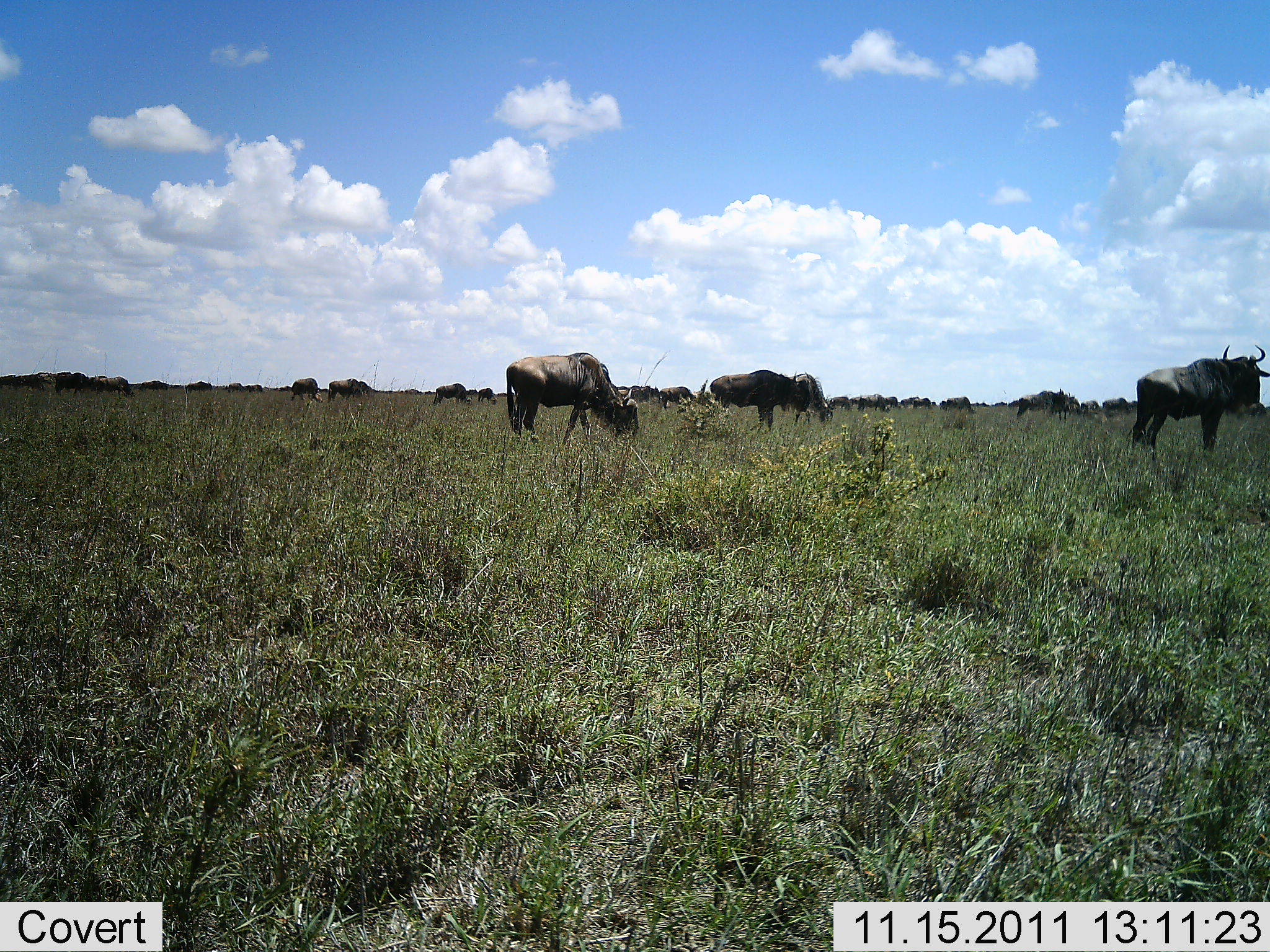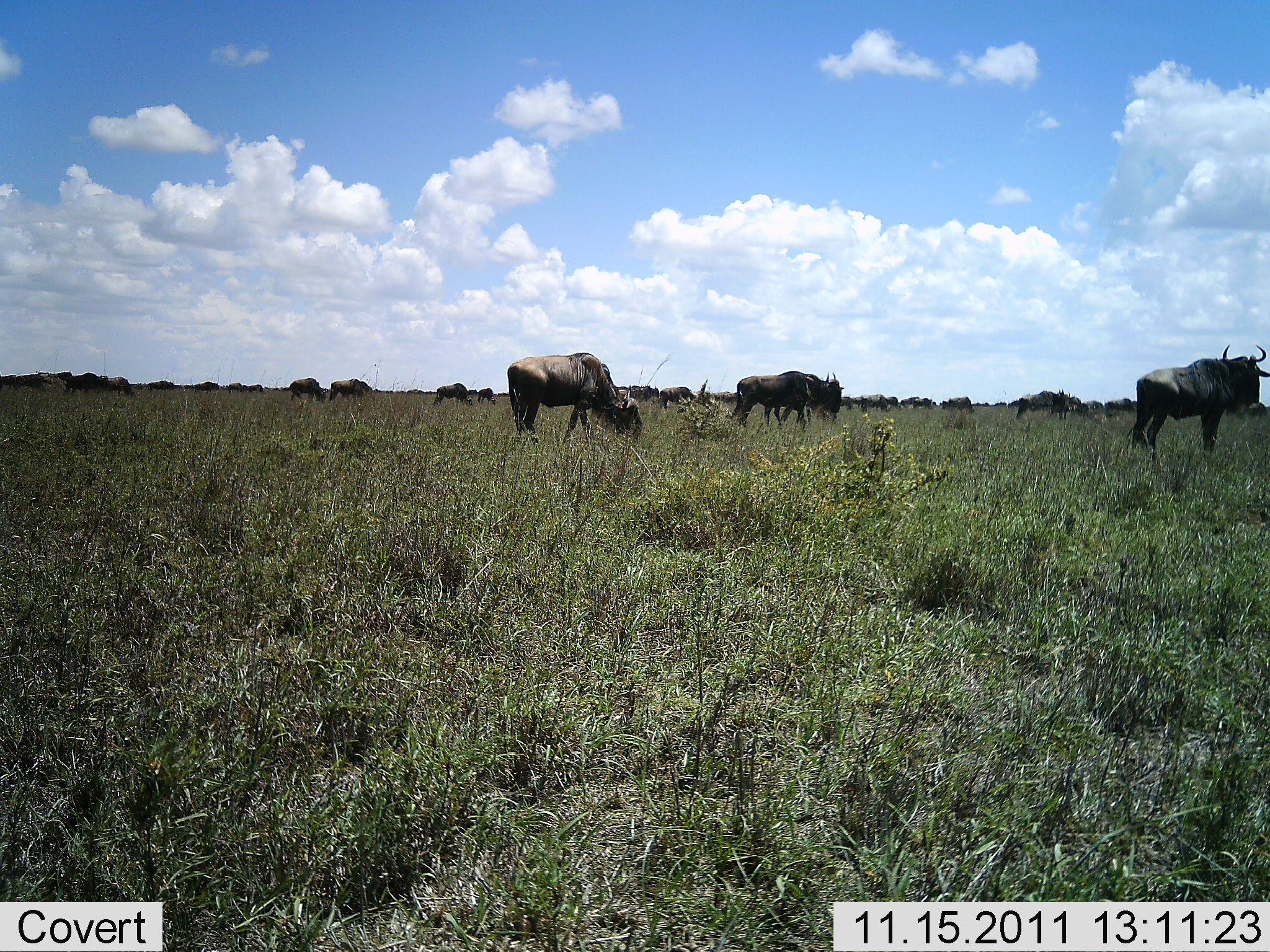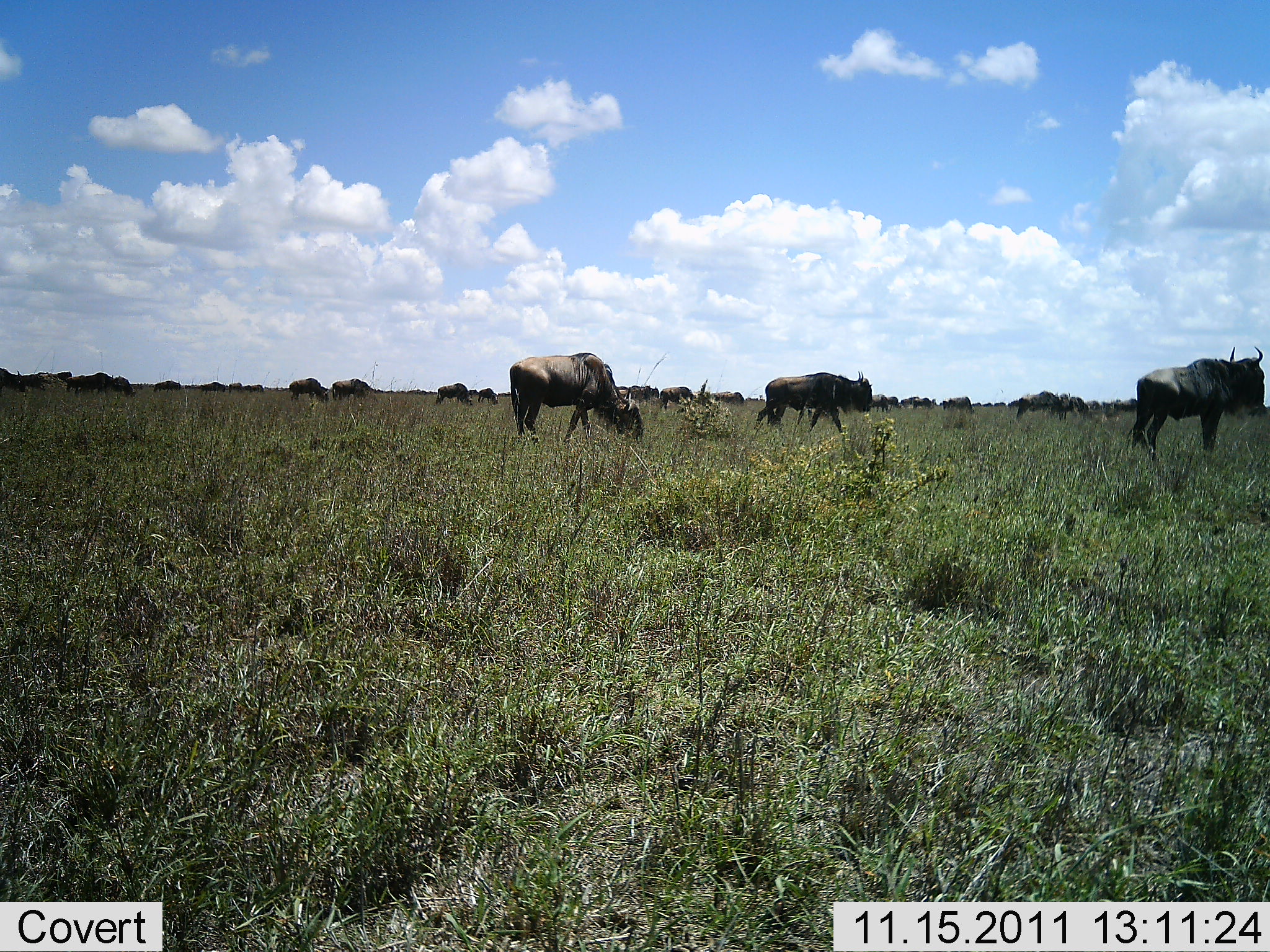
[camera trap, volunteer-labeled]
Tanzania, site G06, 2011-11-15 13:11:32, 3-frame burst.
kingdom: Animalia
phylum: Chordata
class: Mammalia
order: Artiodactyla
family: Bovidae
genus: Connochaetes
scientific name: Connochaetes taurinus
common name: blue wildebeest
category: wildebeest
Wildebeest (blue wildebeest) (Connochaetes taurinus), count 11-50. Behavior (volunteer vote fractions): standing 67%, resting 0%, moving 53%, interacting 0%. Young present (vote fraction): 0%. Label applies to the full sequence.